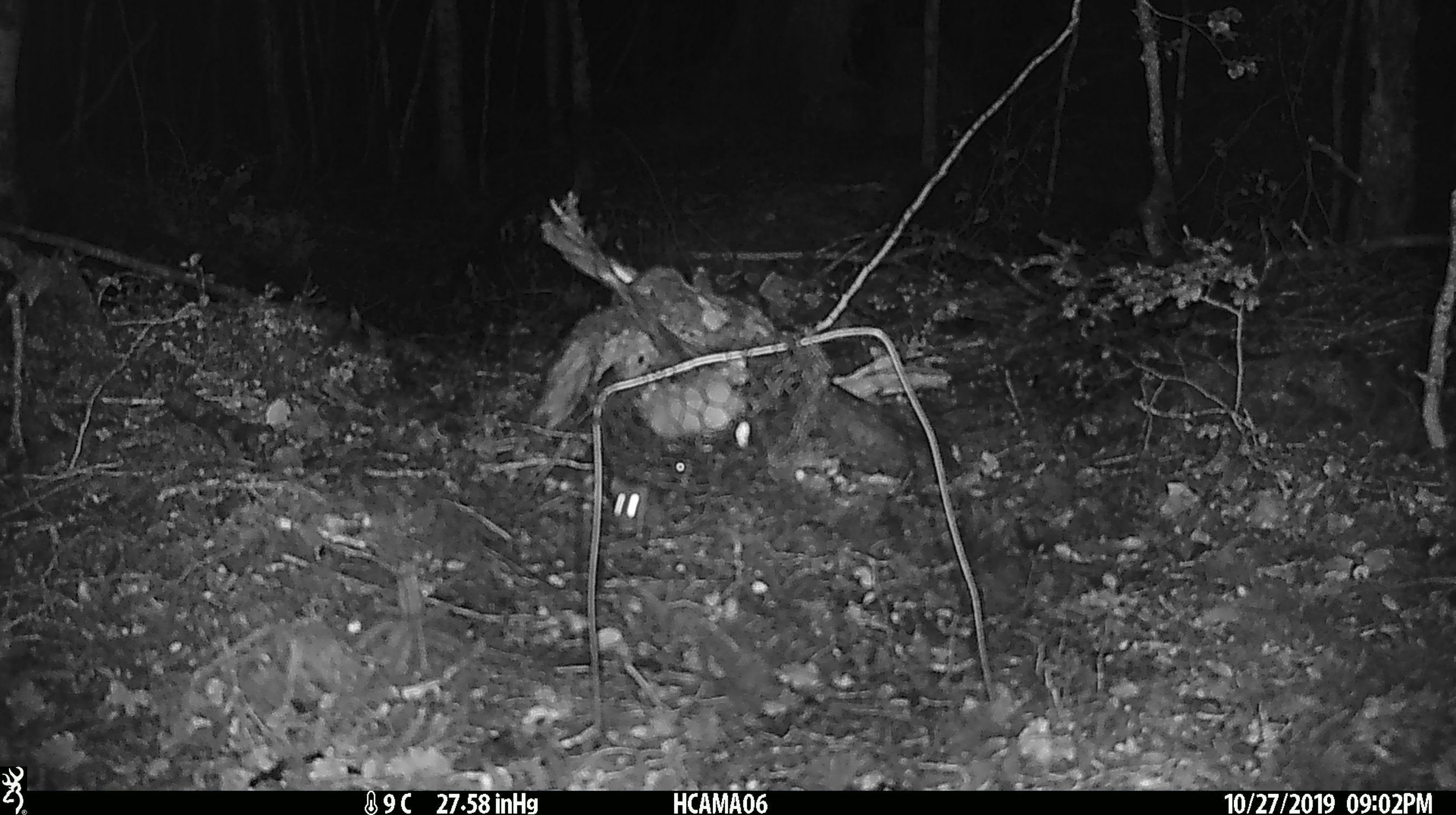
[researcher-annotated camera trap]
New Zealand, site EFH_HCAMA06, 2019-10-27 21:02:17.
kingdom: Animalia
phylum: Chordata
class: Mammalia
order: Rodentia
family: Muridae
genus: Mus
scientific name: Mus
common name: mouse